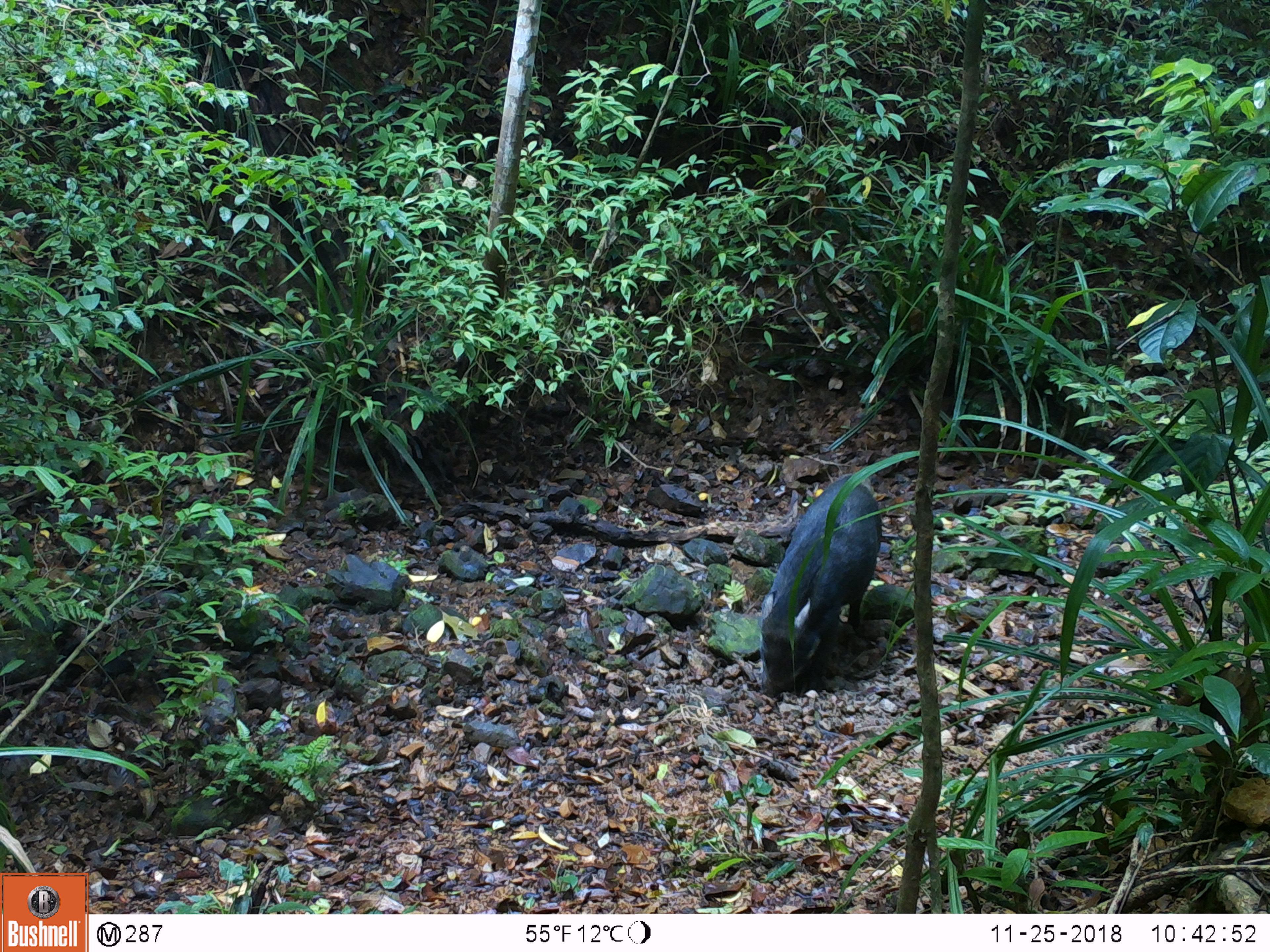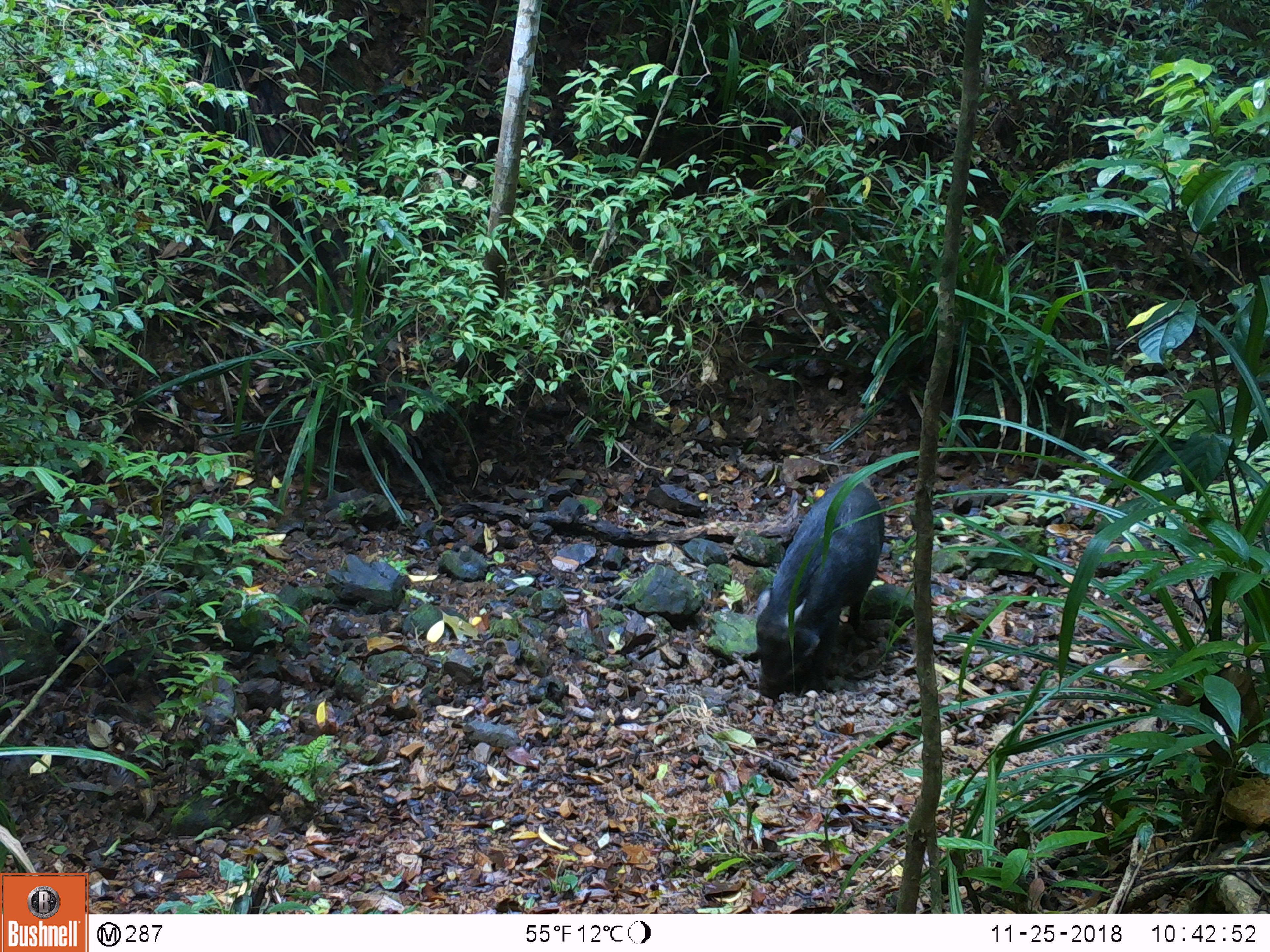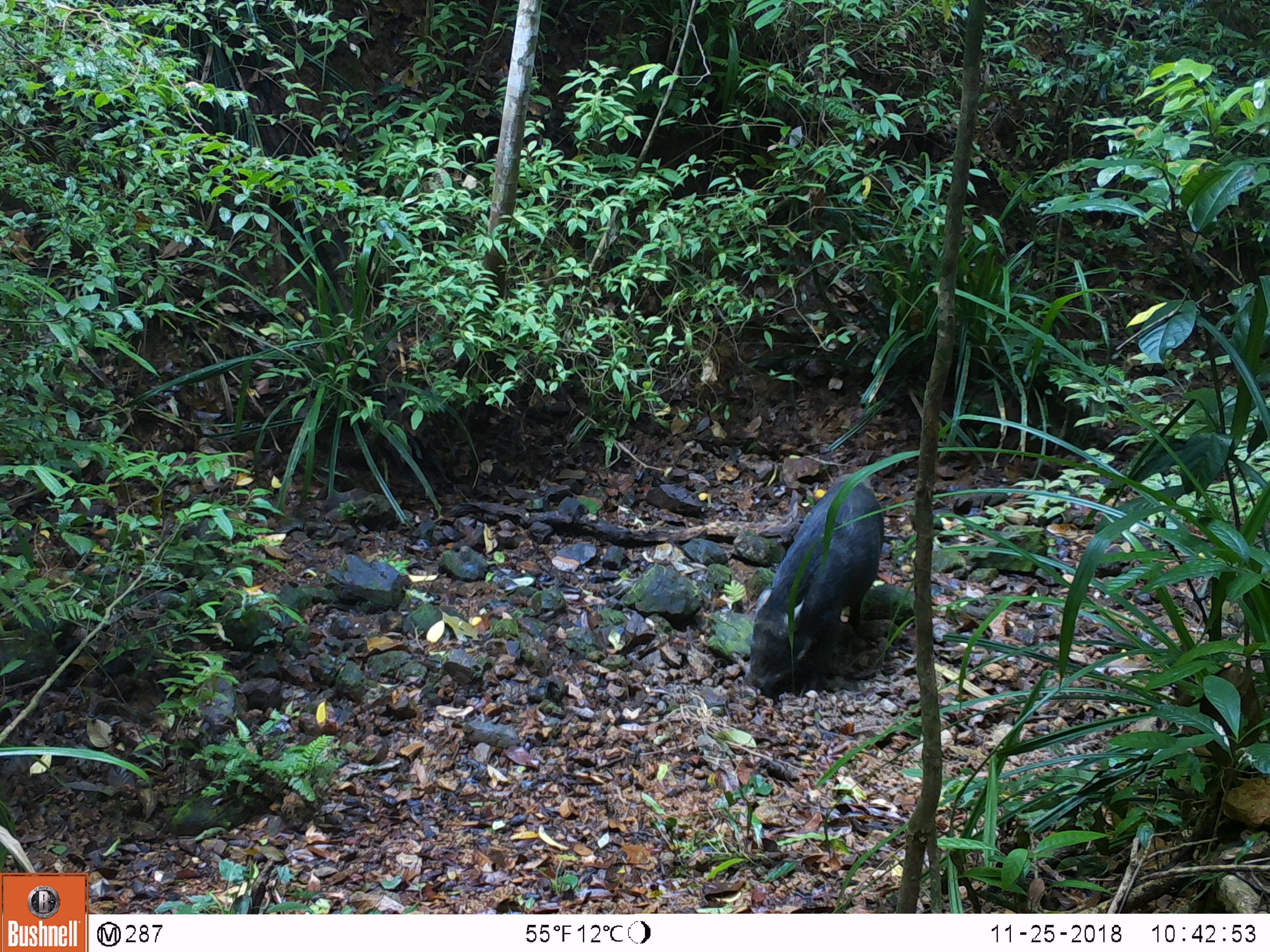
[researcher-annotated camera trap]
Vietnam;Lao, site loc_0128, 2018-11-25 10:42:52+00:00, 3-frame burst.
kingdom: Animalia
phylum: Chordata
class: Mammalia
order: Artiodactyla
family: Suidae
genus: Sus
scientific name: Sus scrofa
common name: eurasian wild pig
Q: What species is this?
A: Eurasian wild pig (Sus scrofa).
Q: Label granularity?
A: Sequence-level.